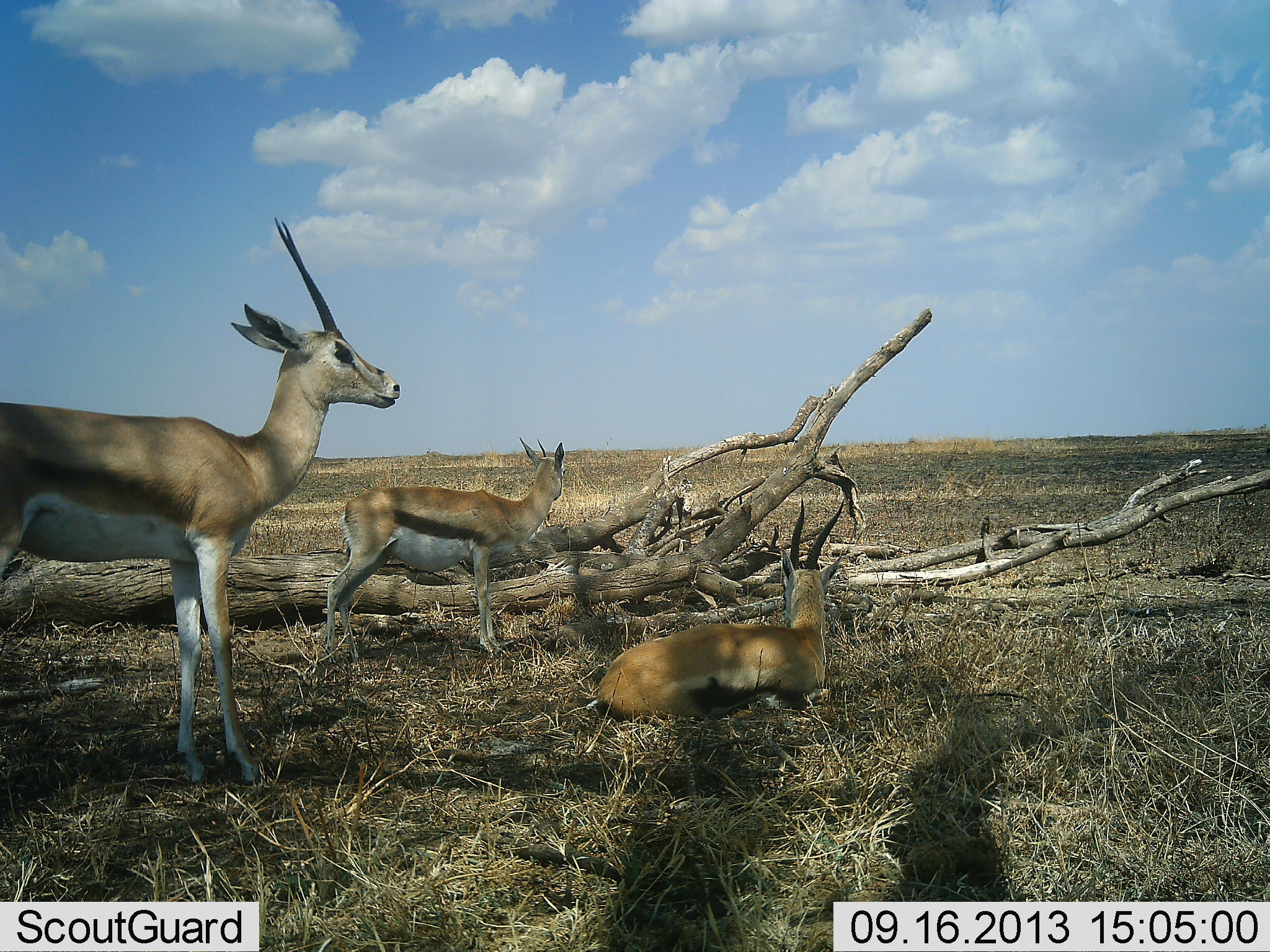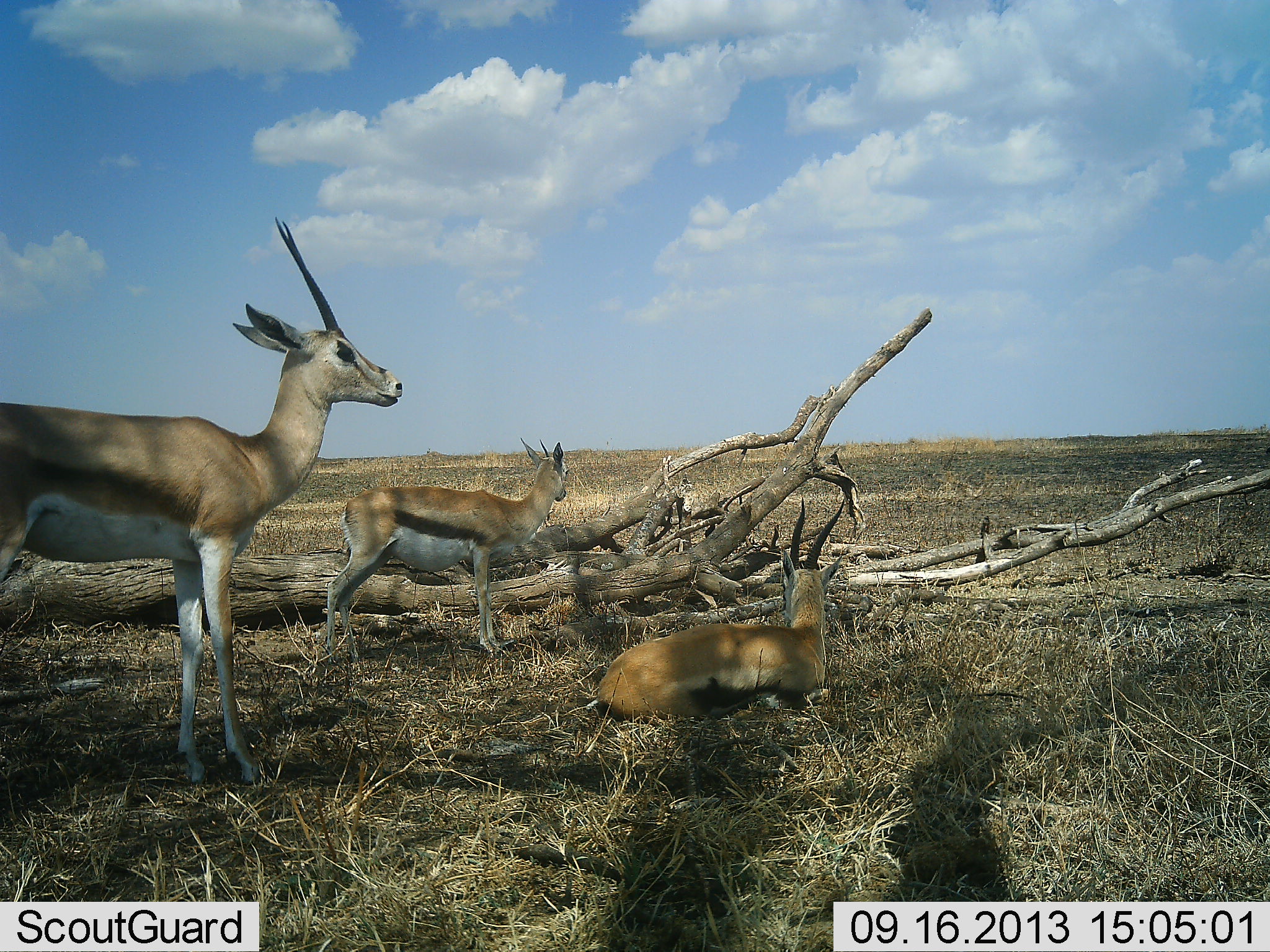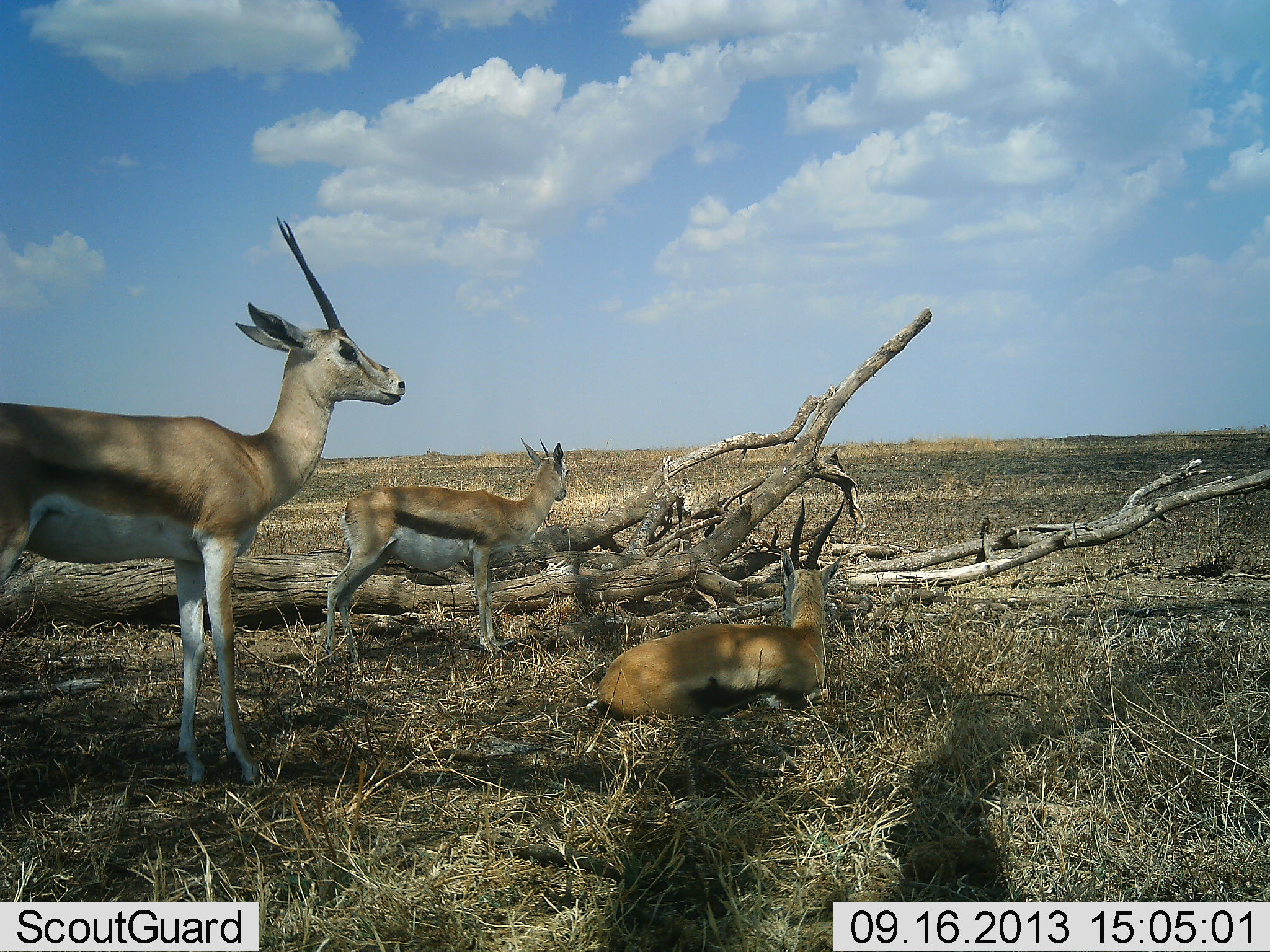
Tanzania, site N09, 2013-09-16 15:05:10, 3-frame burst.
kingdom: Animalia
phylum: Chordata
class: Mammalia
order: Artiodactyla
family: Bovidae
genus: Eudorcas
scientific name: Eudorcas thomsonii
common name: thomson's gazelle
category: gazellethomsons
Gazellethomsons (thomson's gazelle) (Eudorcas thomsonii), count 3. Behavior (volunteer vote fractions): standing 90%, resting 90%, moving 5%, interacting 0%. Young present (vote fraction): 0%. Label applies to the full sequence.